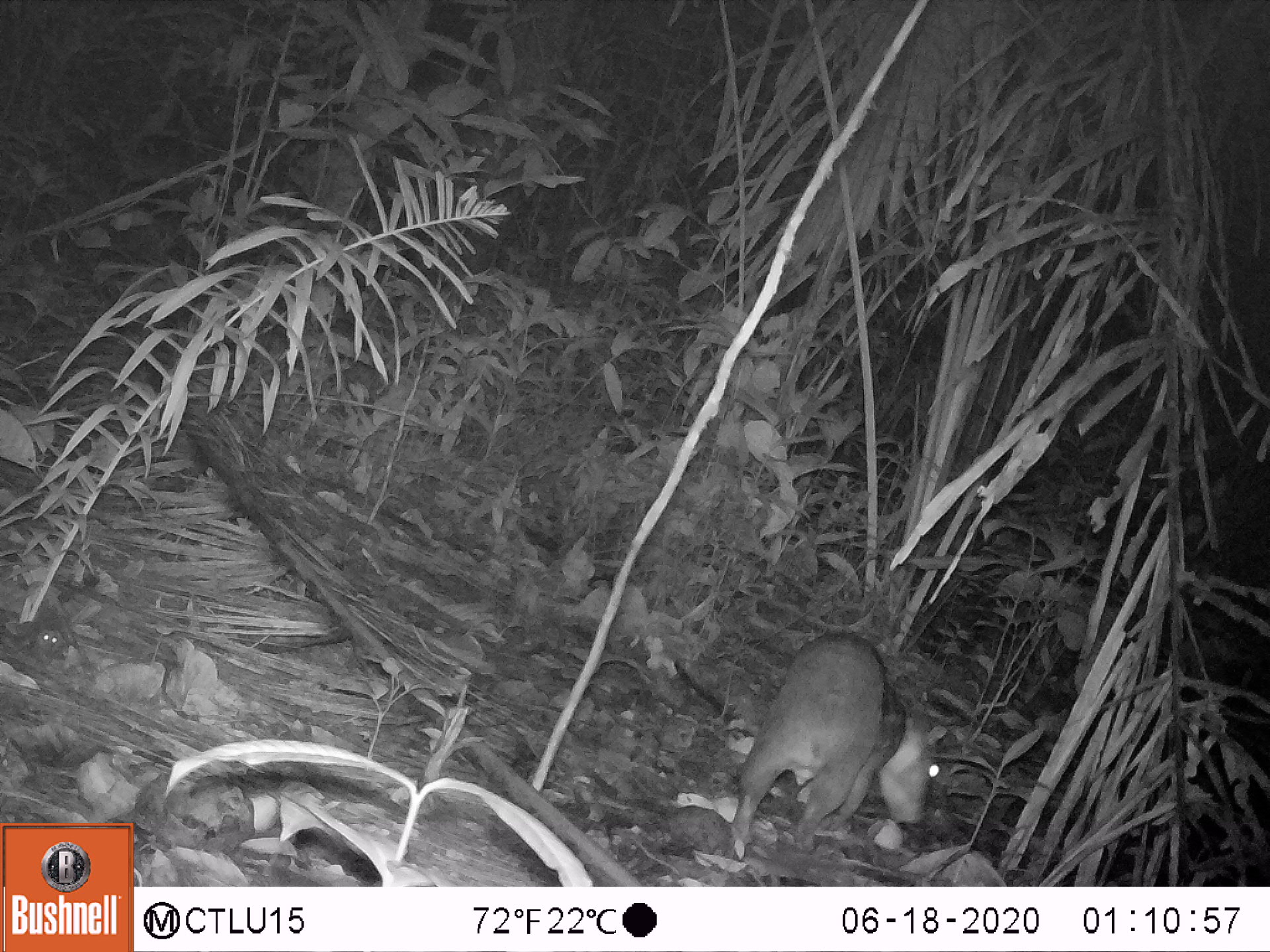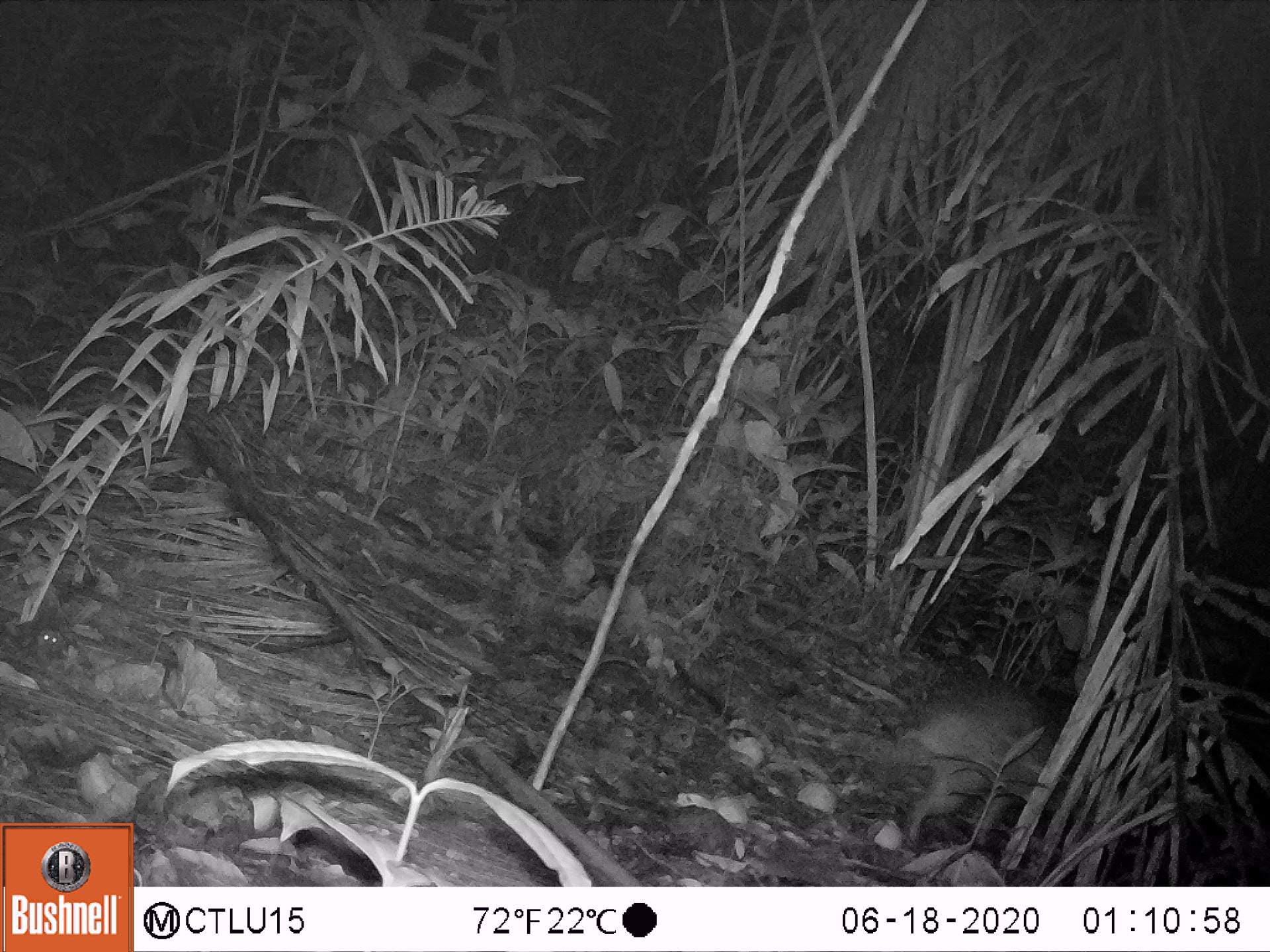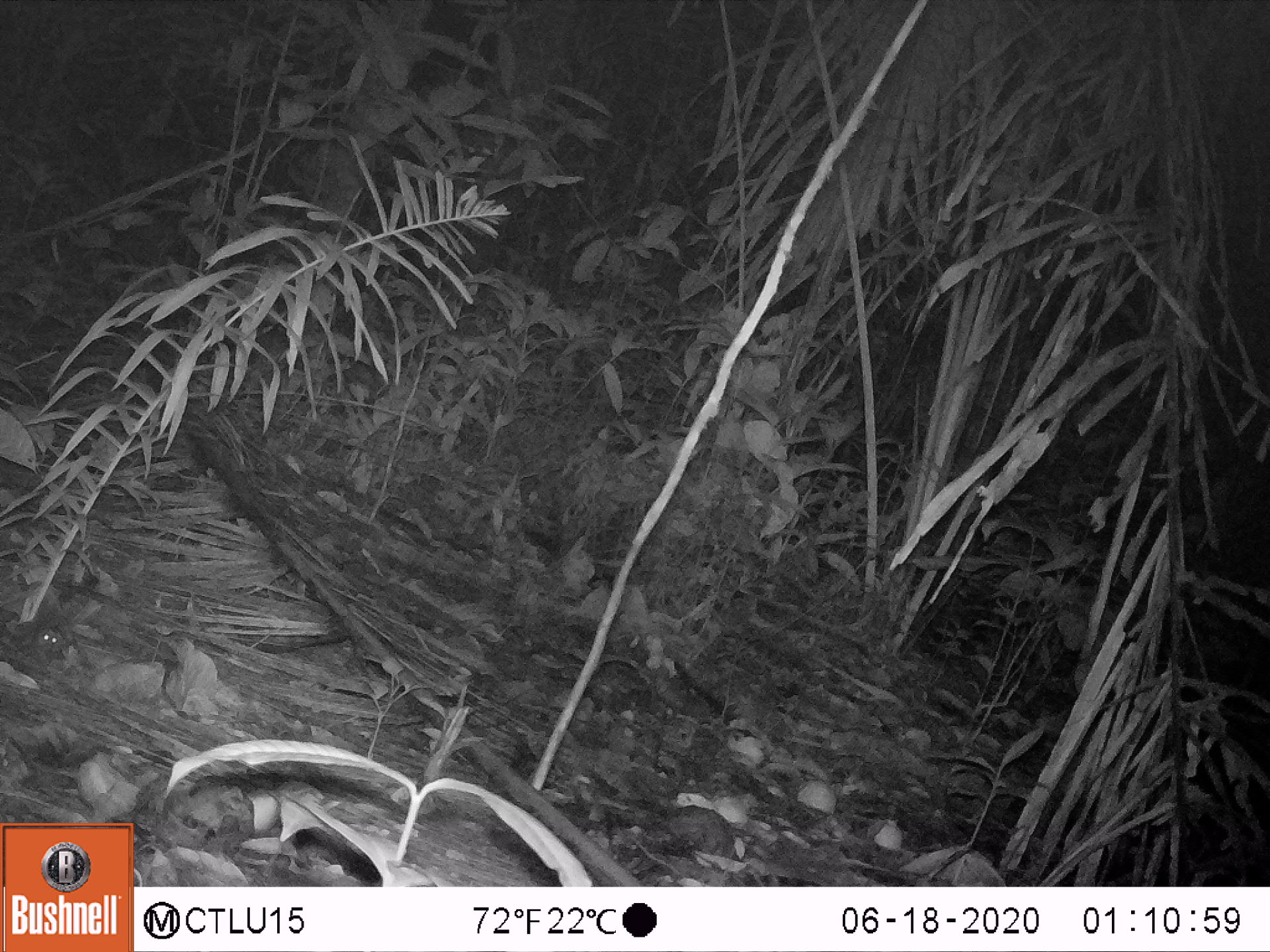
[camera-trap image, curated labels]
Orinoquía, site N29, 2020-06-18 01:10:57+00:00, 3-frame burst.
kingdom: Animalia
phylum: Chordata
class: Mammalia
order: Rodentia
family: Cuniculidae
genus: Cuniculus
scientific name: Cuniculus paca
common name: spotted paca